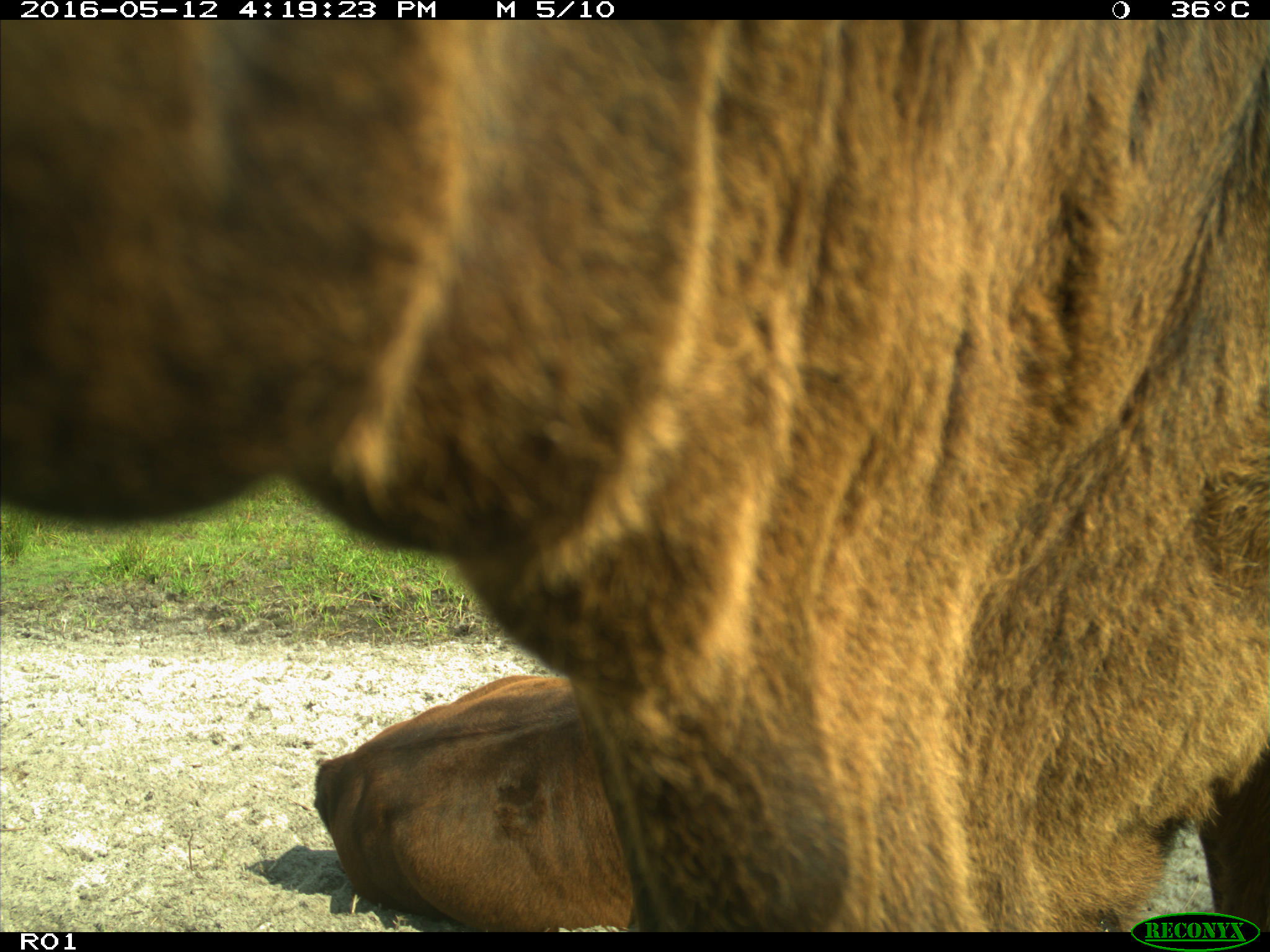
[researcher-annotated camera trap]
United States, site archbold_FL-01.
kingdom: Animalia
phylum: Chordata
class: Mammalia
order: Artiodactyla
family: Bovidae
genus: Bos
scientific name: Bos taurus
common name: domestic cow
Bos taurus (domestic cow).